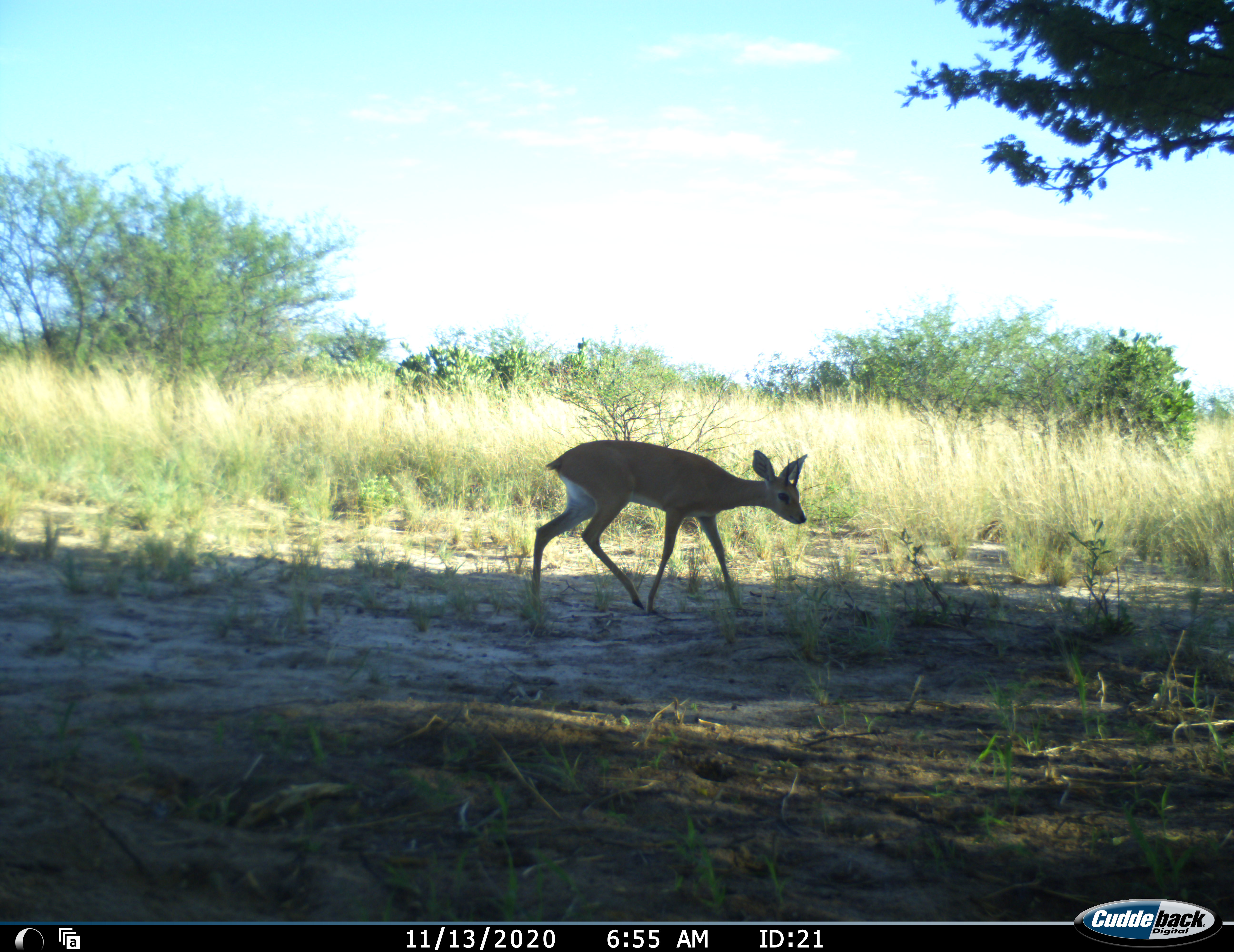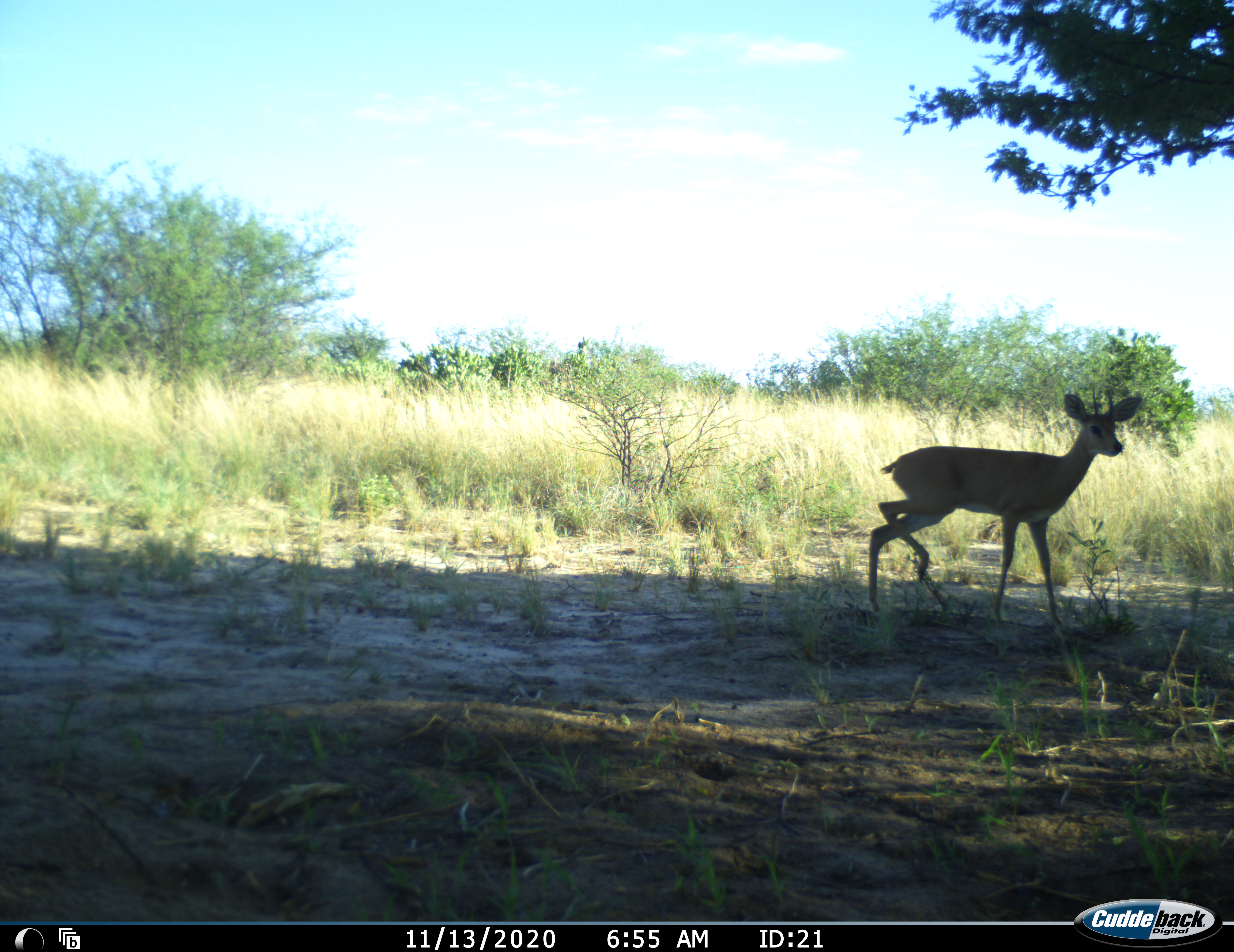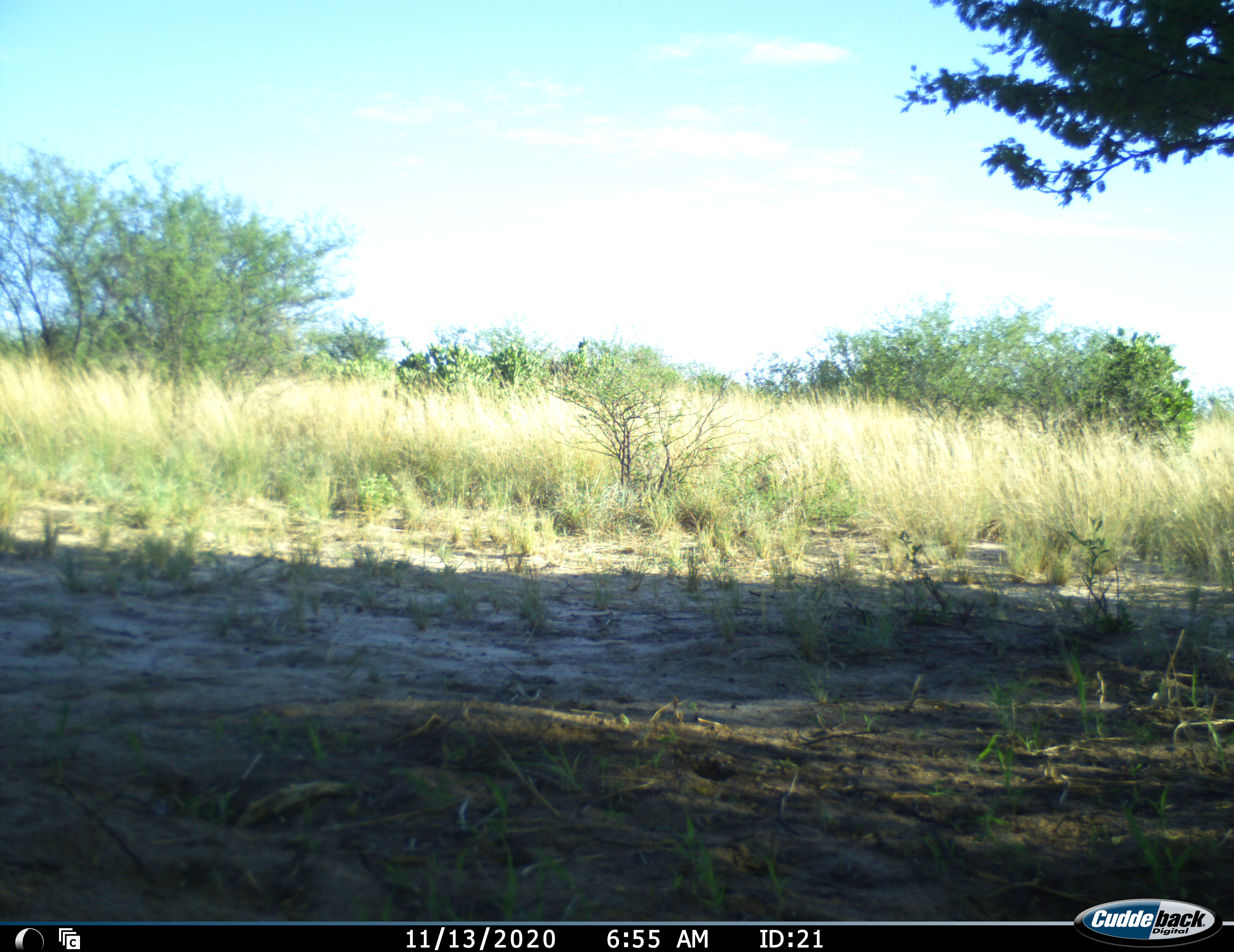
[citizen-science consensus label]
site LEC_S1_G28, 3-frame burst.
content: unidentified animal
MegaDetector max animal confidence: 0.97